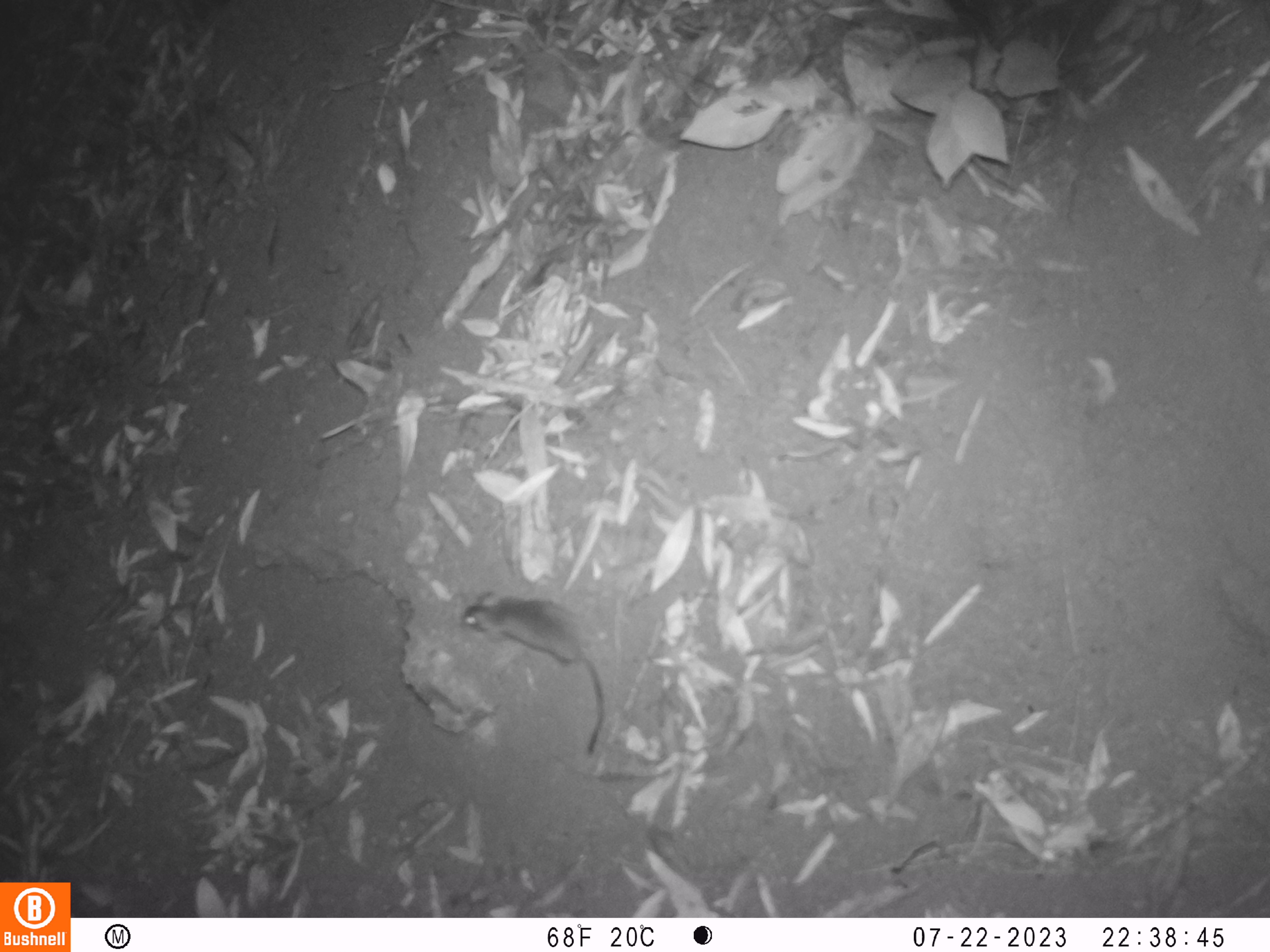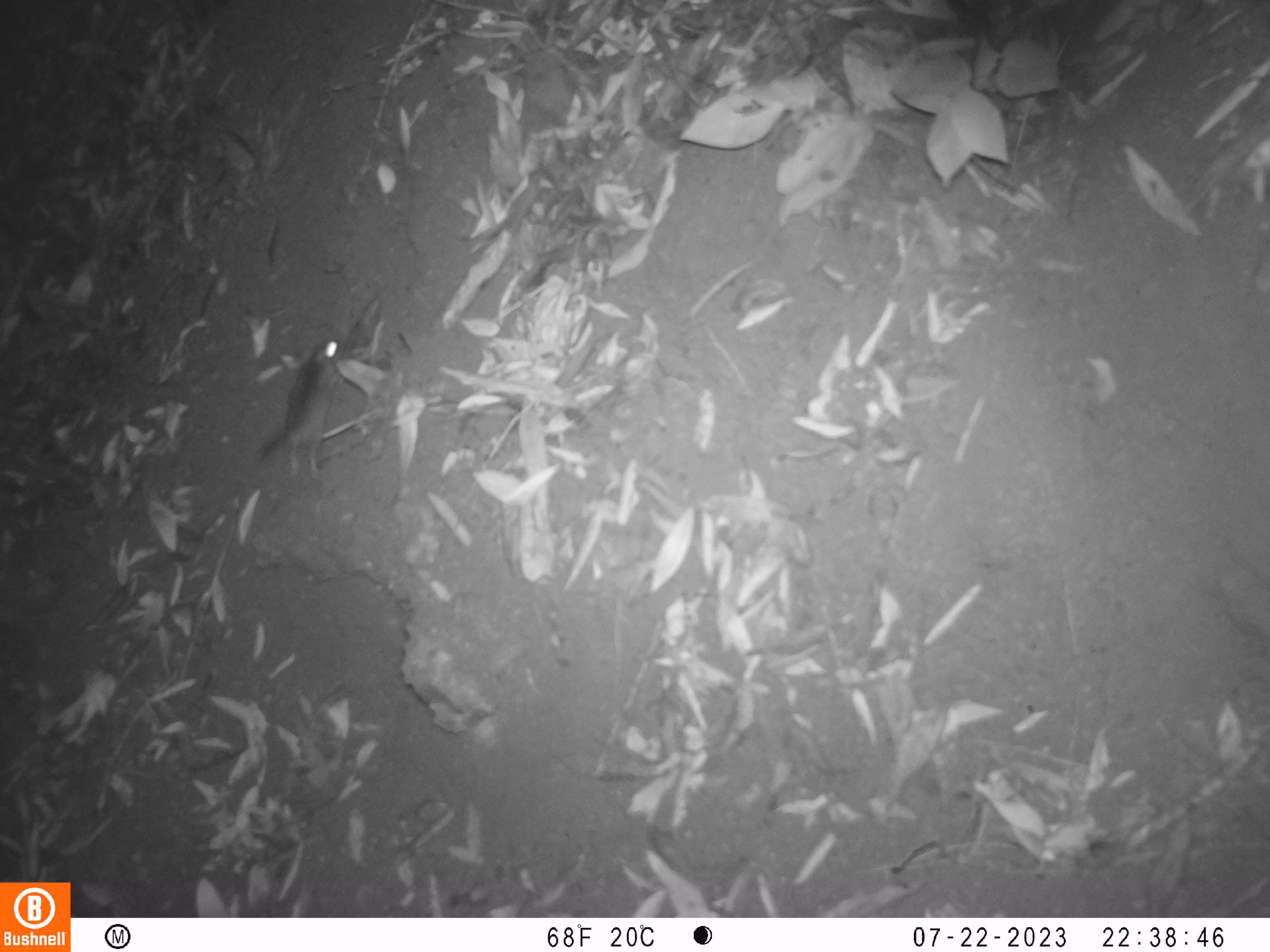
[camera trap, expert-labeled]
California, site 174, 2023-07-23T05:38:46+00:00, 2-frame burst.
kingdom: Animalia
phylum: Chordata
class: Mammalia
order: Rodentia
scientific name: Rodentia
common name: mouse or rat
Mouse or rat (Rodentia).